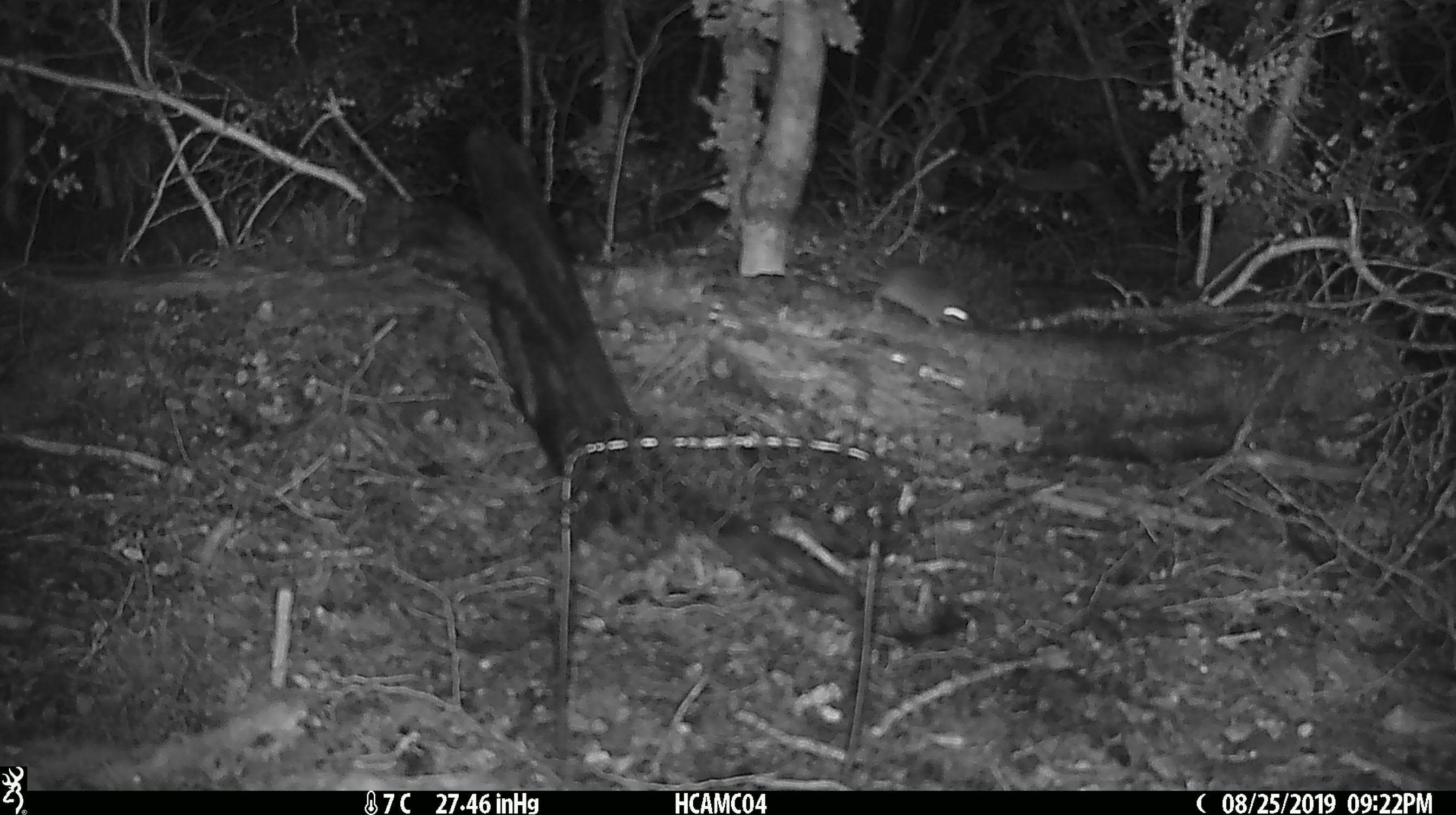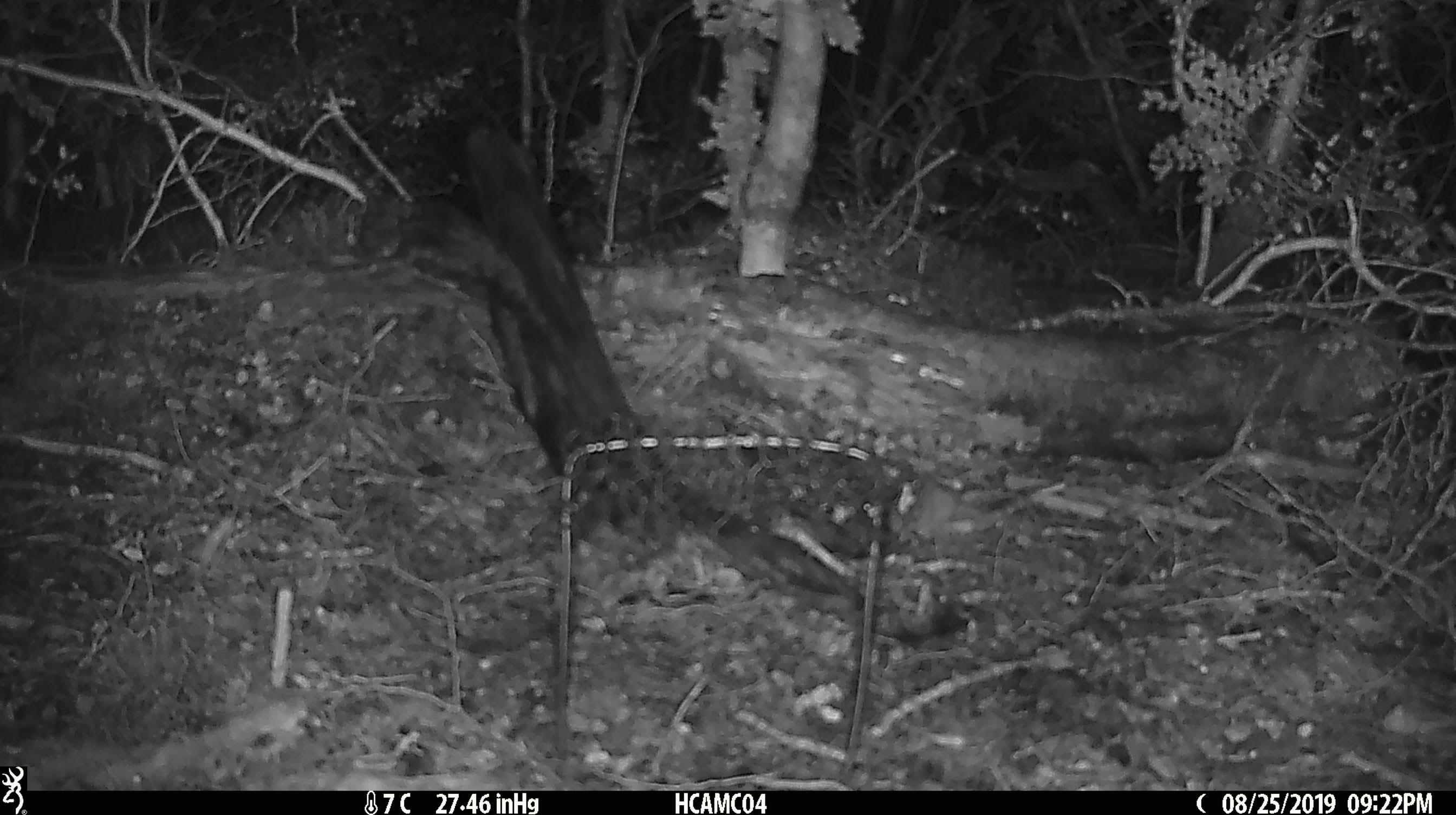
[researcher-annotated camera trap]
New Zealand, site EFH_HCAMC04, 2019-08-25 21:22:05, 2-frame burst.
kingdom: Animalia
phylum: Chordata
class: Mammalia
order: Rodentia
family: Muridae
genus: Mus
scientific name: Mus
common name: mouse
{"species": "mouse (Mus)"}